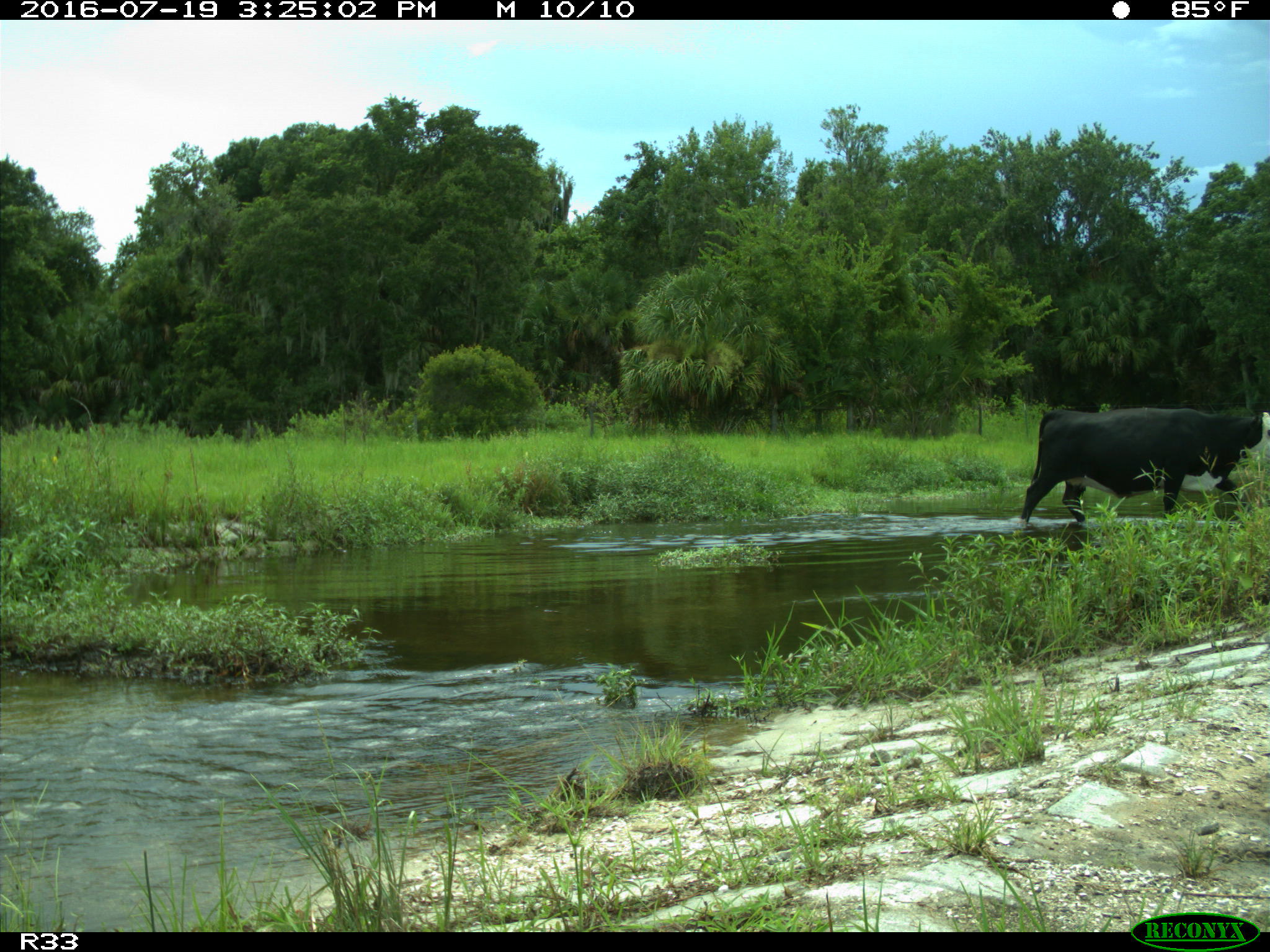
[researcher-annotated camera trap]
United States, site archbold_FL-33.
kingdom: Animalia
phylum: Chordata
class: Mammalia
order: Artiodactyla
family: Bovidae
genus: Bos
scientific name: Bos taurus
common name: domestic cow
Bos taurus (domestic cow).